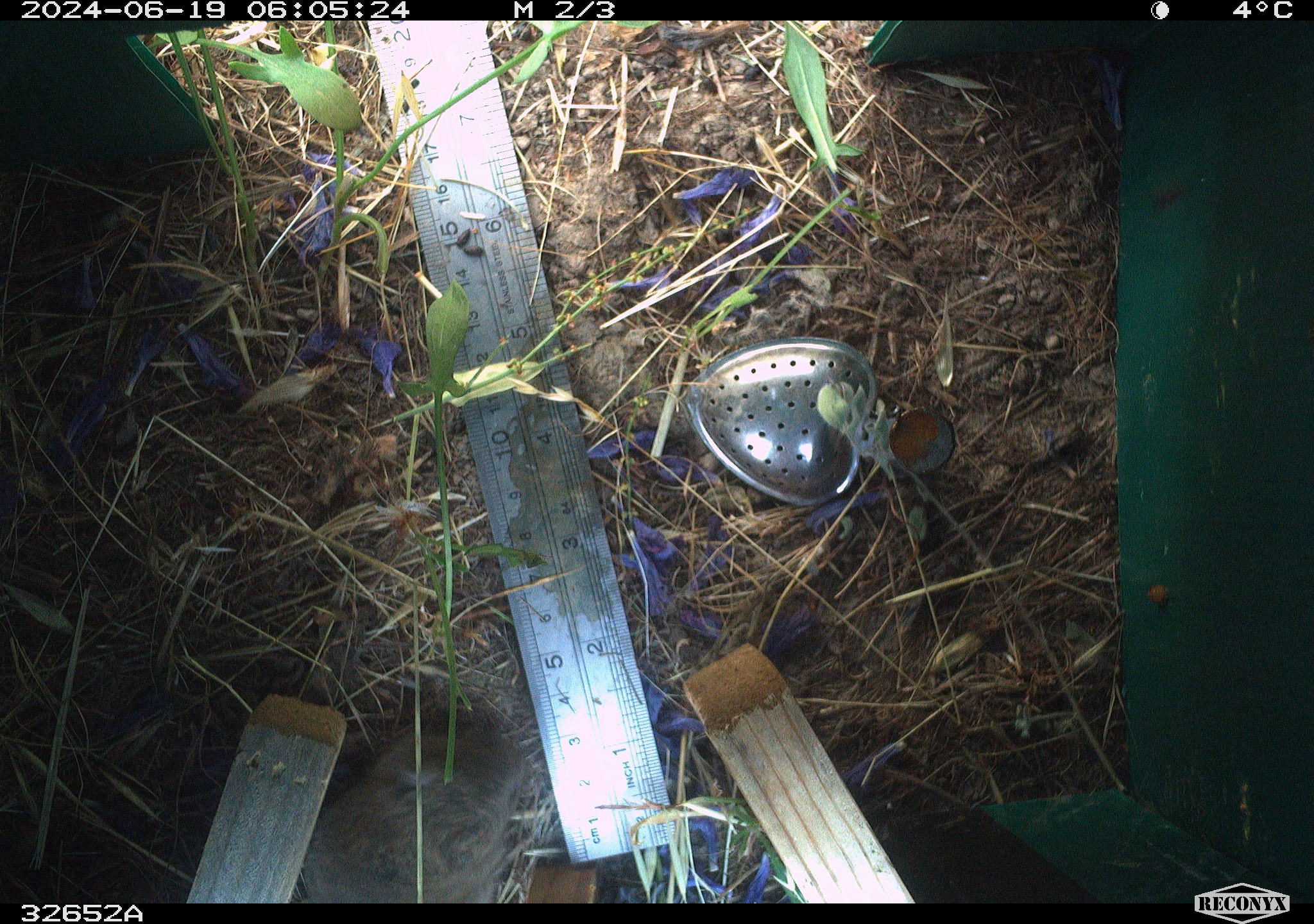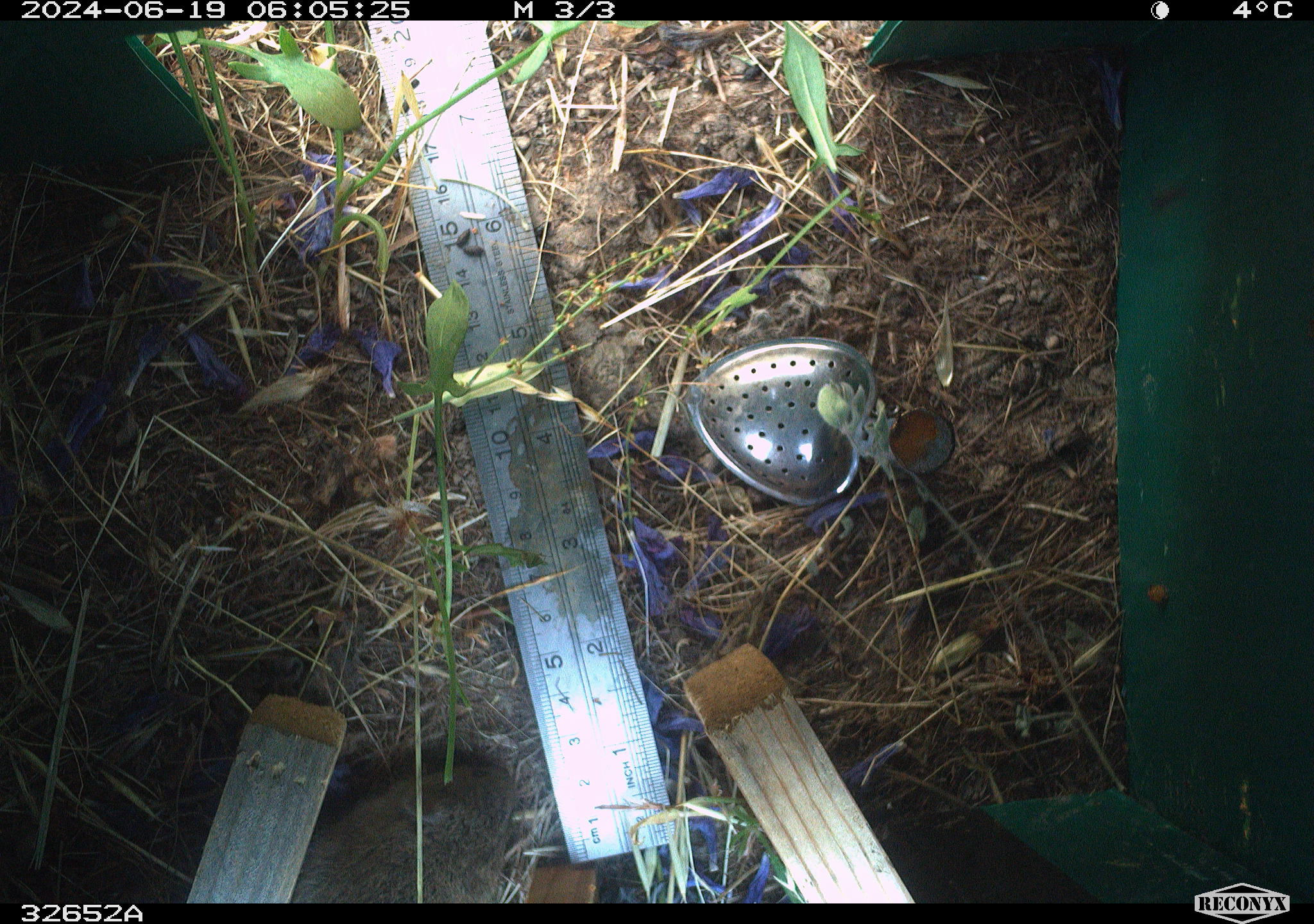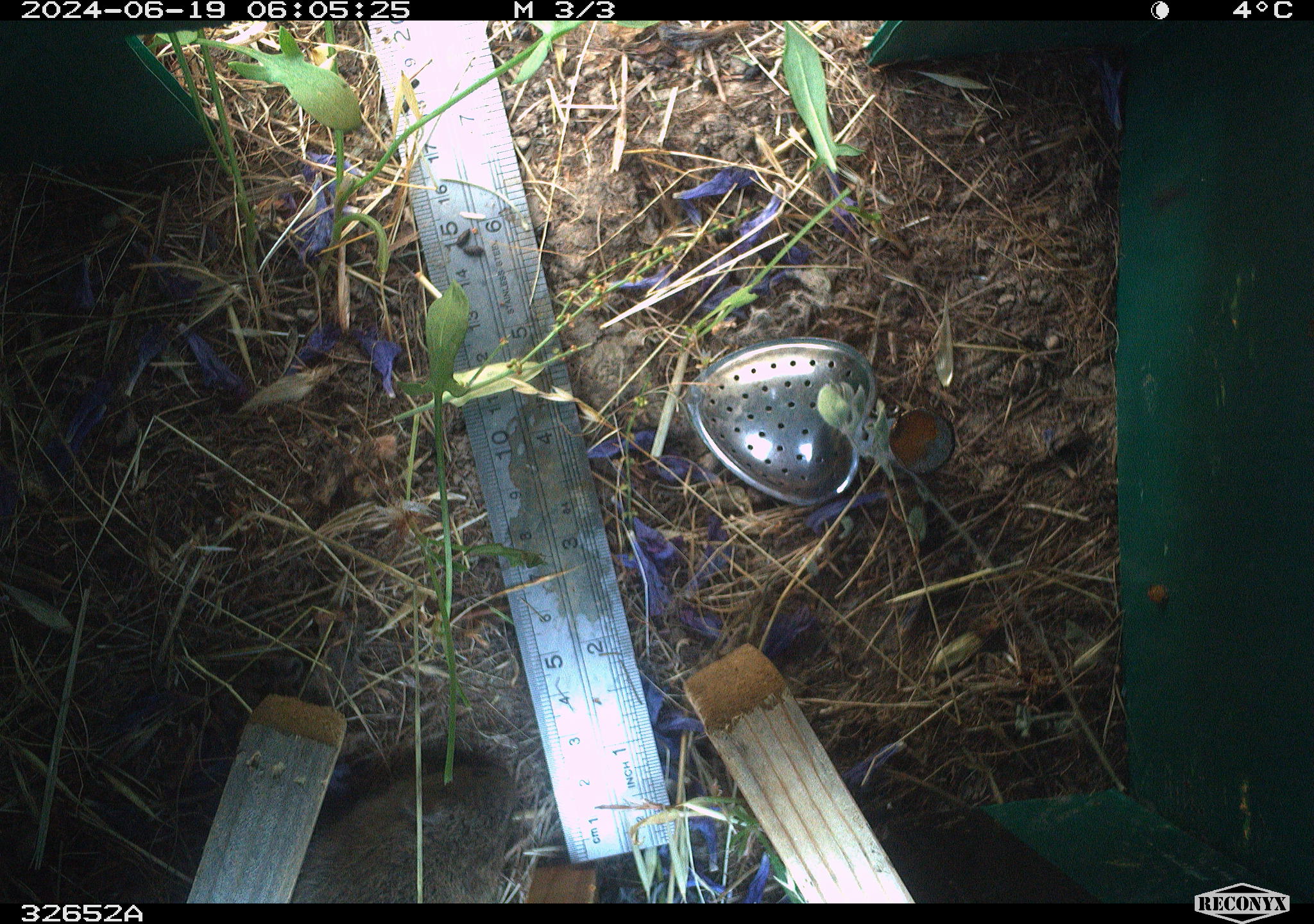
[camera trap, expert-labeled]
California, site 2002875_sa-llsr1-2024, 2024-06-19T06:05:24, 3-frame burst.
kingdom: Animalia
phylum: Chordata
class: Mammalia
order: Rodentia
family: Cricetidae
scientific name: Arvicolinae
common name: voles, lemmings, and muskrats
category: arvicolinae subfamily